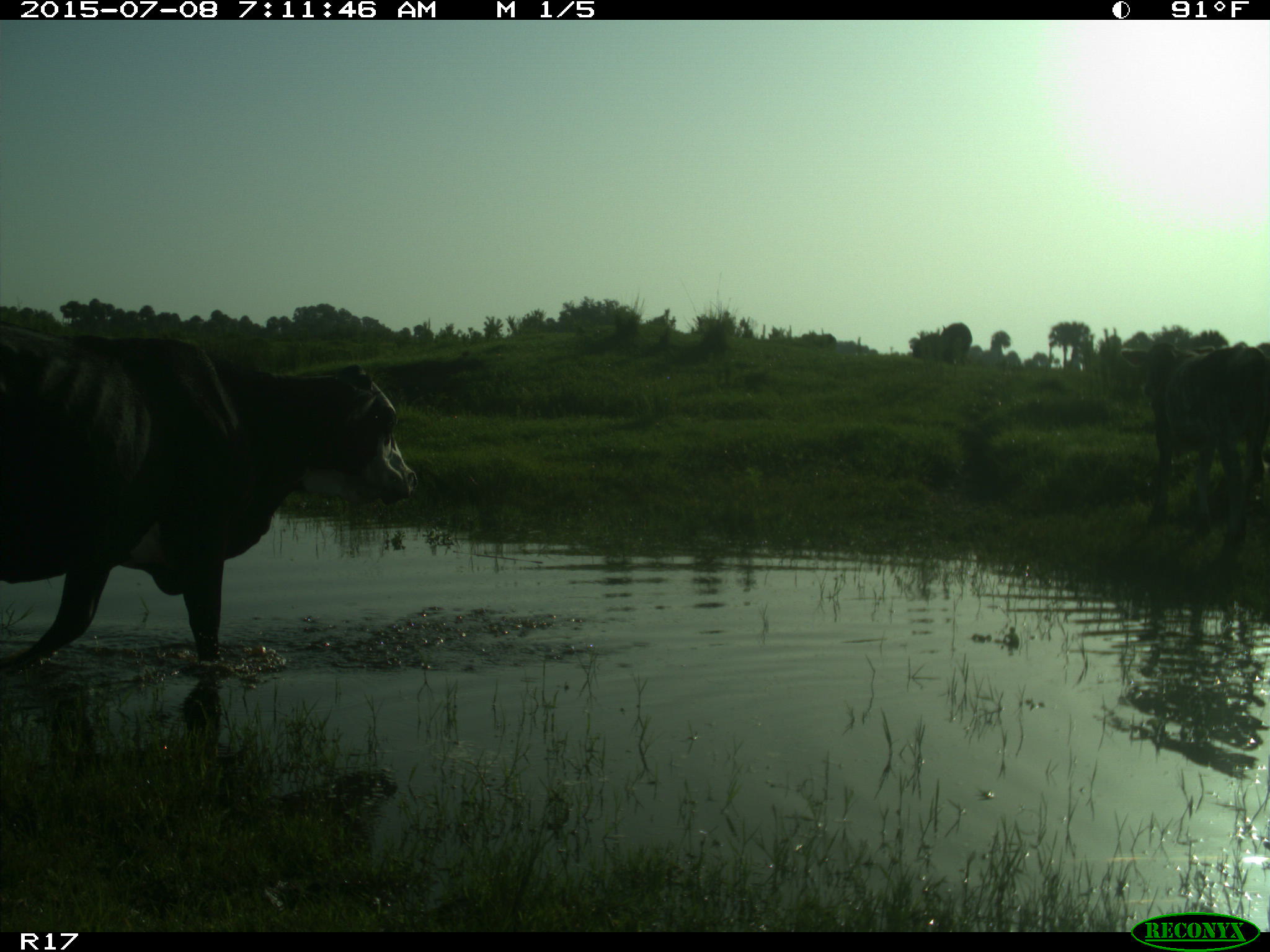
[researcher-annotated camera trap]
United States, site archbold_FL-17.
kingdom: Animalia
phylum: Chordata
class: Mammalia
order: Artiodactyla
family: Bovidae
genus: Bos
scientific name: Bos taurus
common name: domestic cow